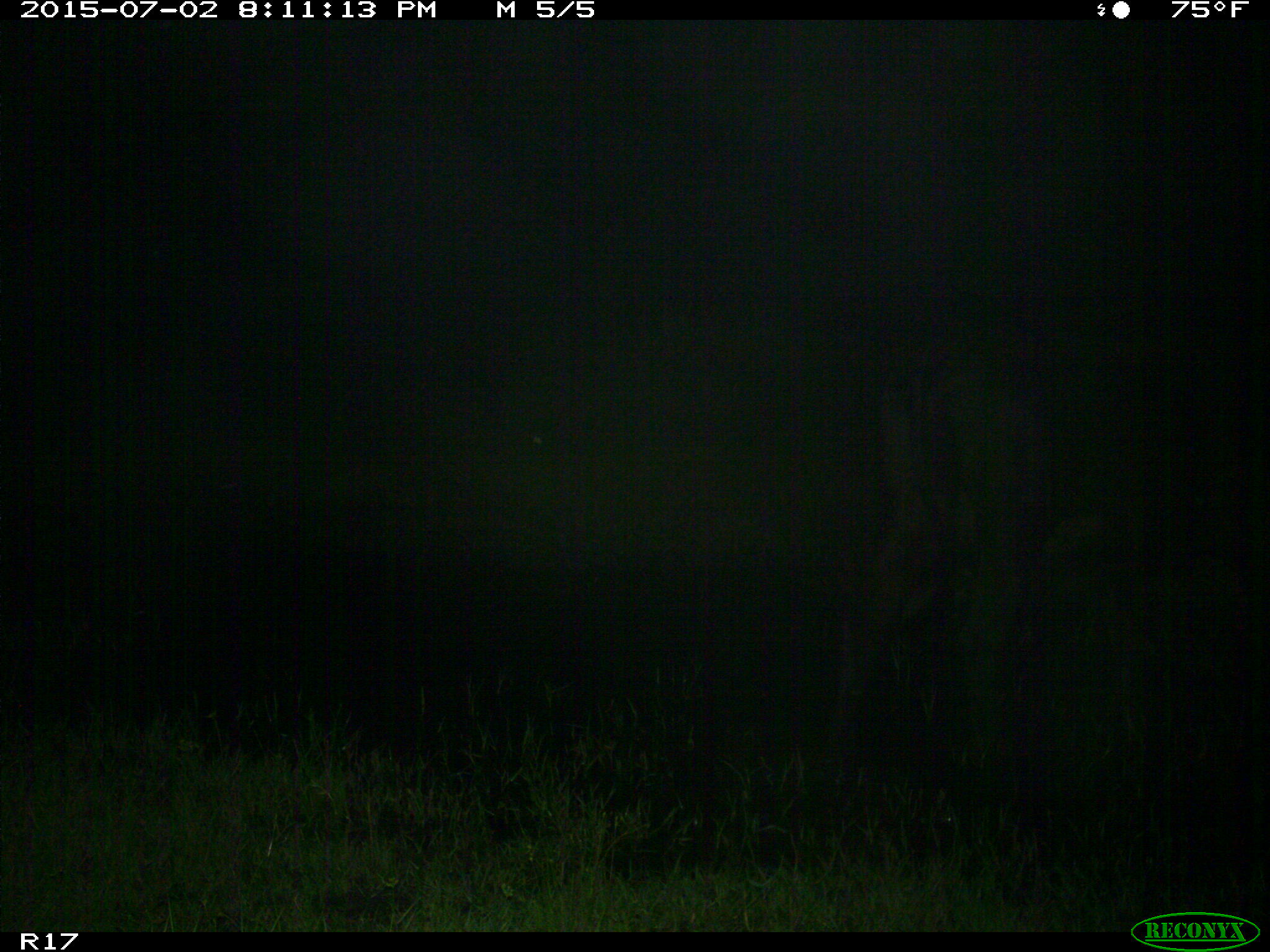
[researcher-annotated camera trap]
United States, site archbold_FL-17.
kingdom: Animalia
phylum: Chordata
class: Mammalia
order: Artiodactyla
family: Bovidae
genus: Bos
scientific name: Bos taurus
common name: domestic cow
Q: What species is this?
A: Bos taurus (domestic cow).